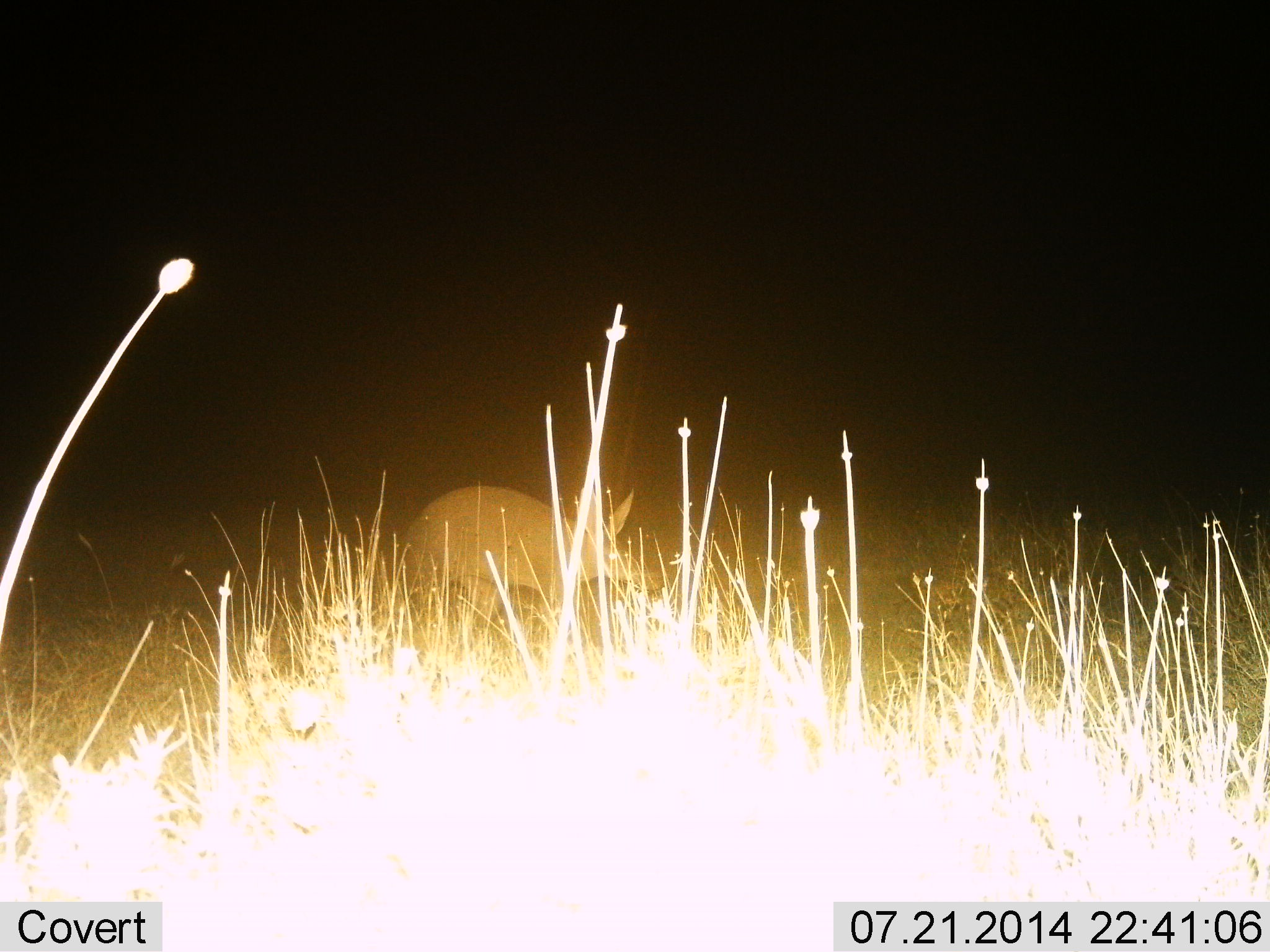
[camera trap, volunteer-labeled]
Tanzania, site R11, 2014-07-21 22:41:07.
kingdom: Animalia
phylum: Chordata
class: Mammalia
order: Tubulidentata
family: Orycteropodidae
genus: Orycteropus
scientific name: Orycteropus afer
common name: aardvark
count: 1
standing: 60%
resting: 0%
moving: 40%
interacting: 0%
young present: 0%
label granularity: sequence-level